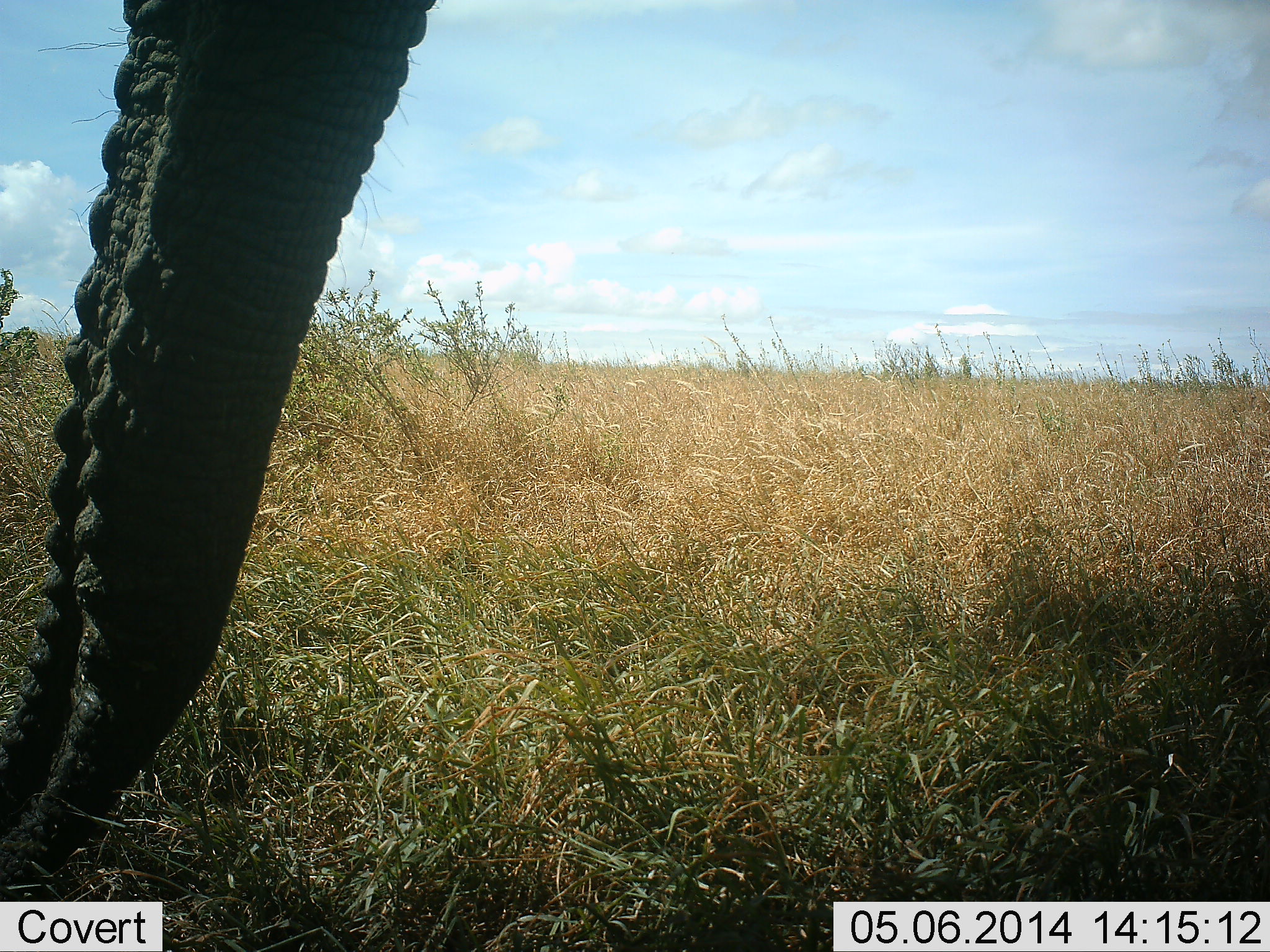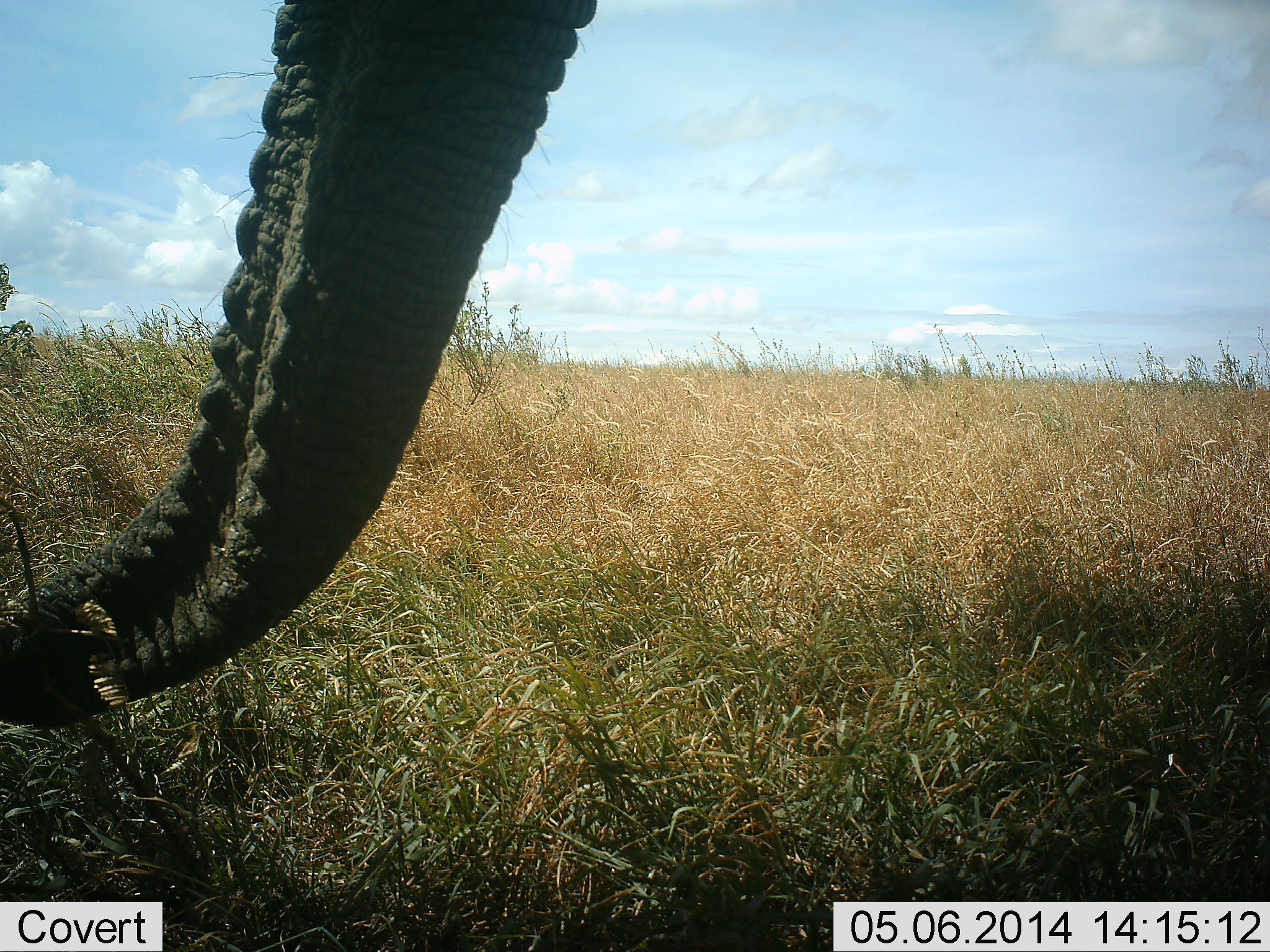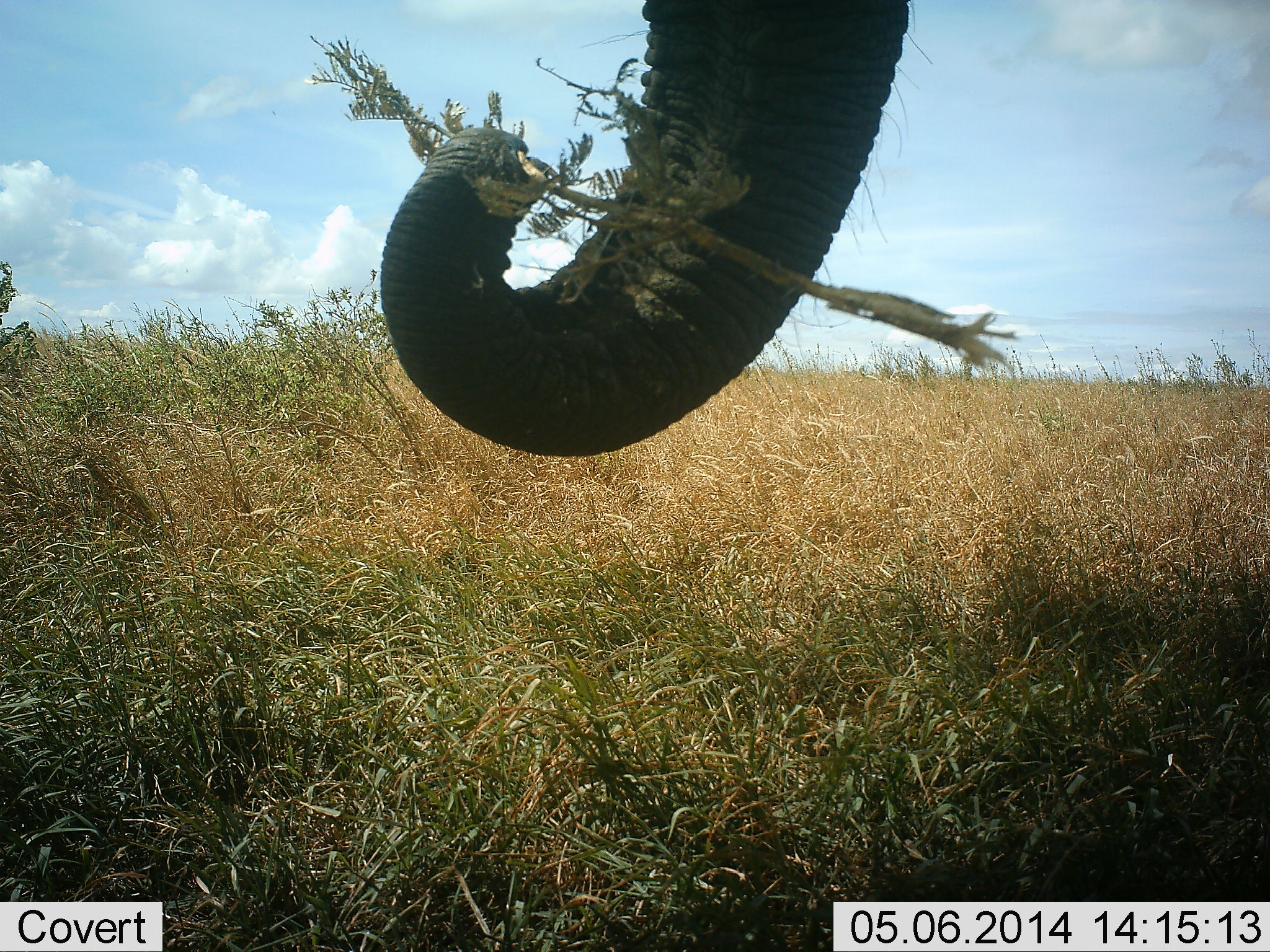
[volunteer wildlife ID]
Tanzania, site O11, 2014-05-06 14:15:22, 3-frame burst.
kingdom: Animalia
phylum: Chordata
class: Mammalia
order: Proboscidea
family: Elephantidae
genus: Loxodonta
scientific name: Loxodonta africana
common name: african bush elephant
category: elephant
Elephant (african bush elephant) (Loxodonta africana), count 1. Behavior (volunteer vote fractions): standing 30%, resting 0%, moving 0%, interacting 0%. Young present (vote fraction): 0%. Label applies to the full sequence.